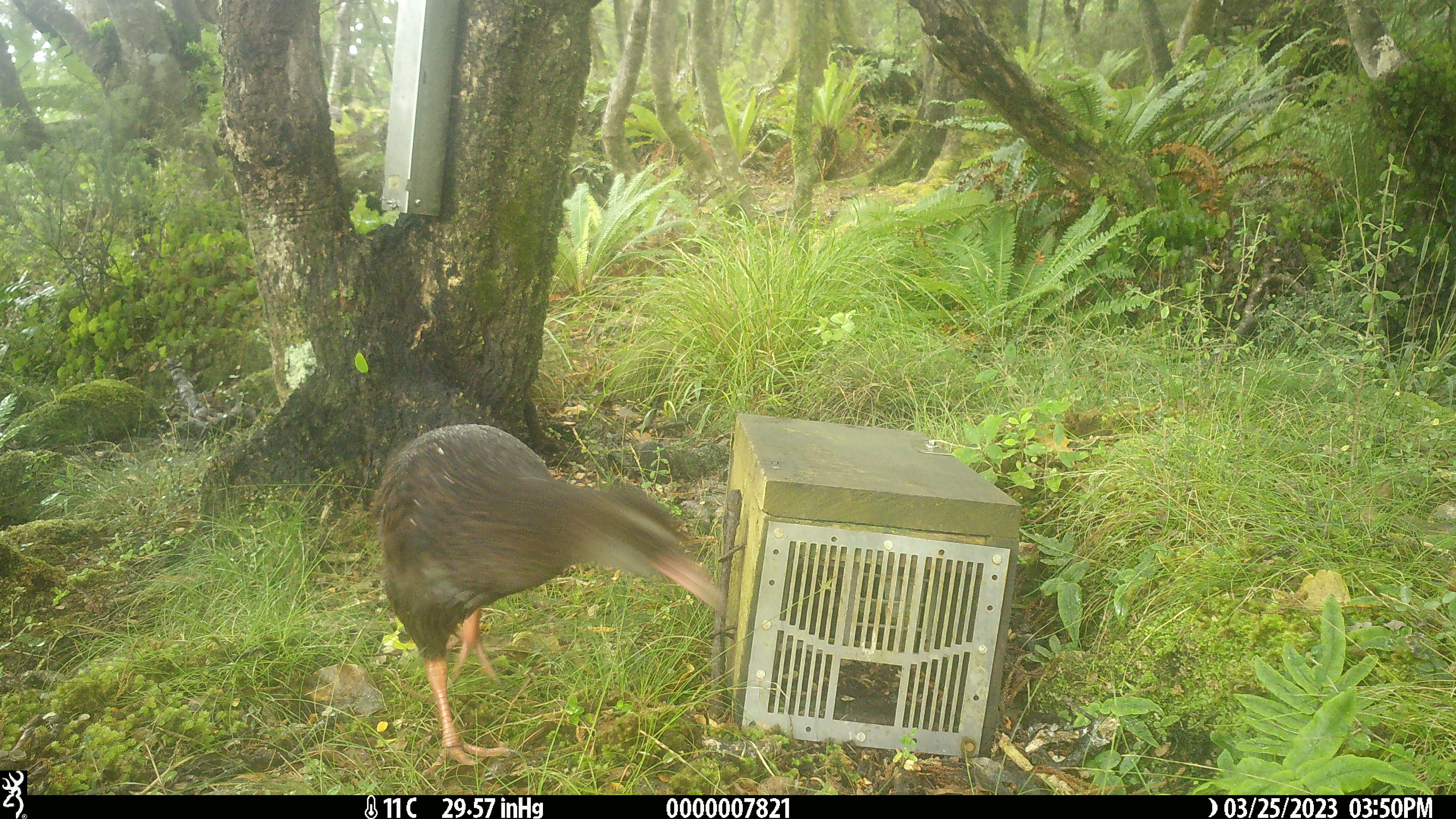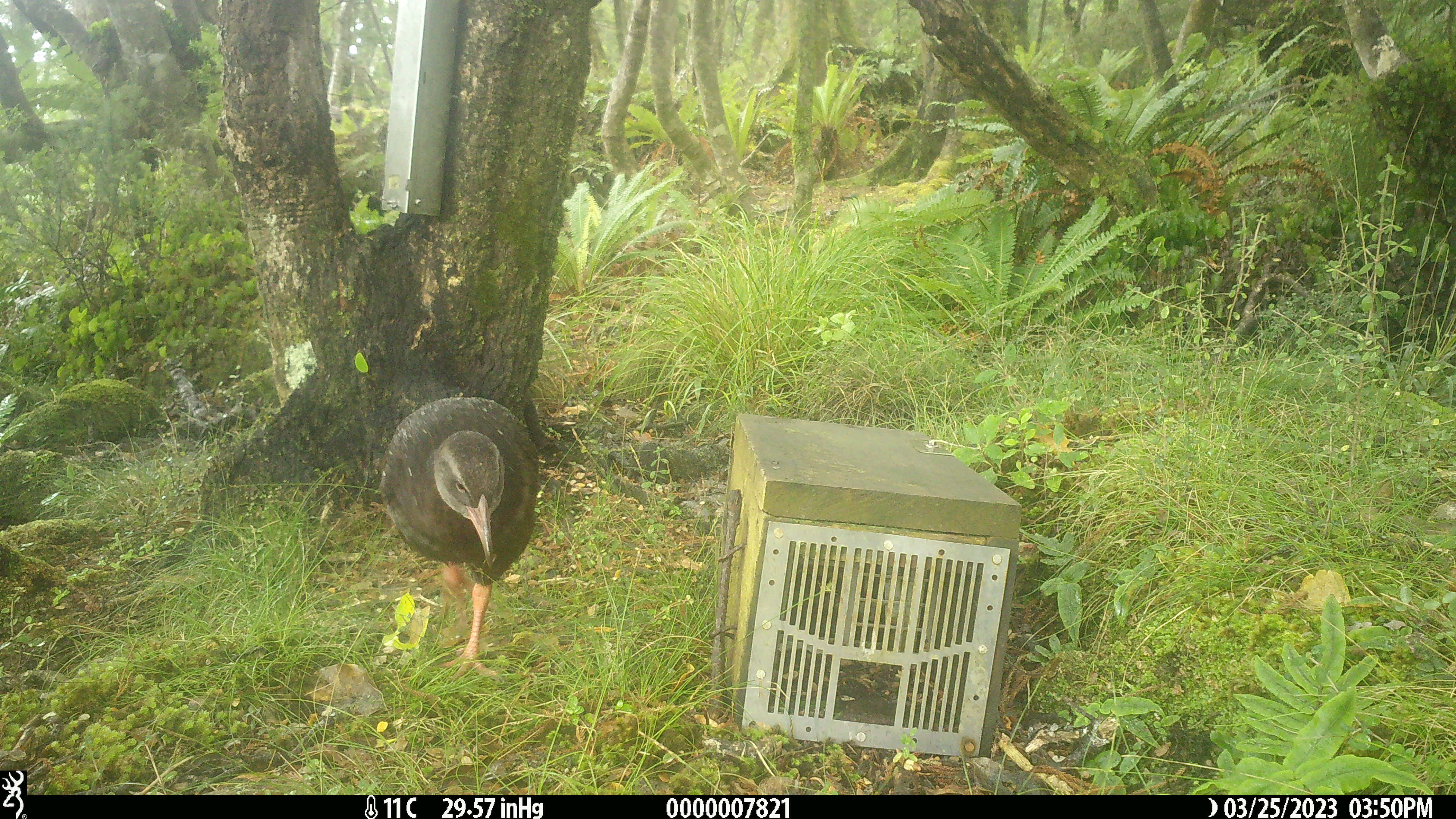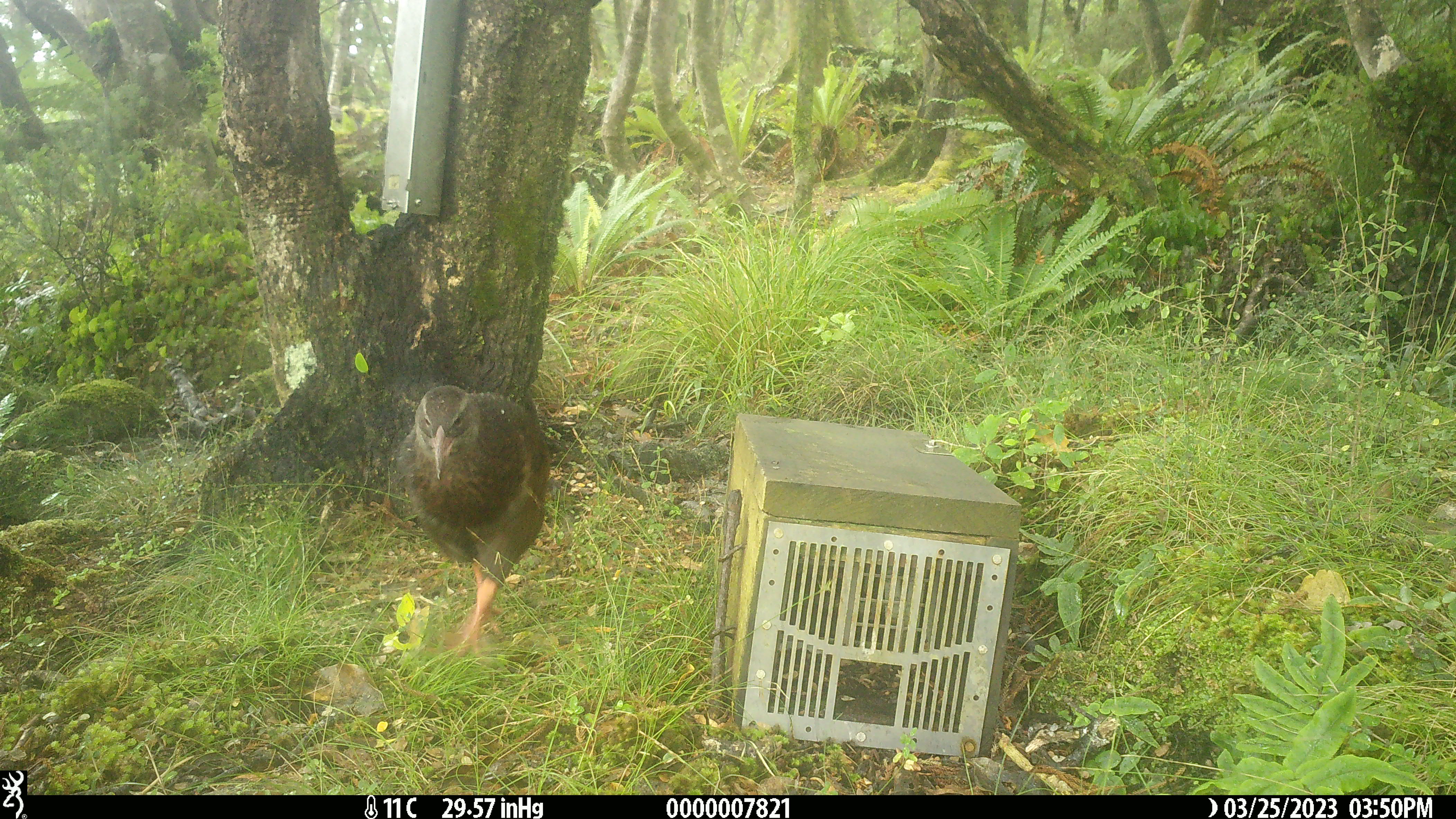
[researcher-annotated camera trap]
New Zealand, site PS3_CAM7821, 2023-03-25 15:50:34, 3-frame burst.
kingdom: Animalia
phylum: Chordata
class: Aves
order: Gruiformes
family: Rallidae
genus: Gallirallus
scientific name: Gallirallus australis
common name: weka